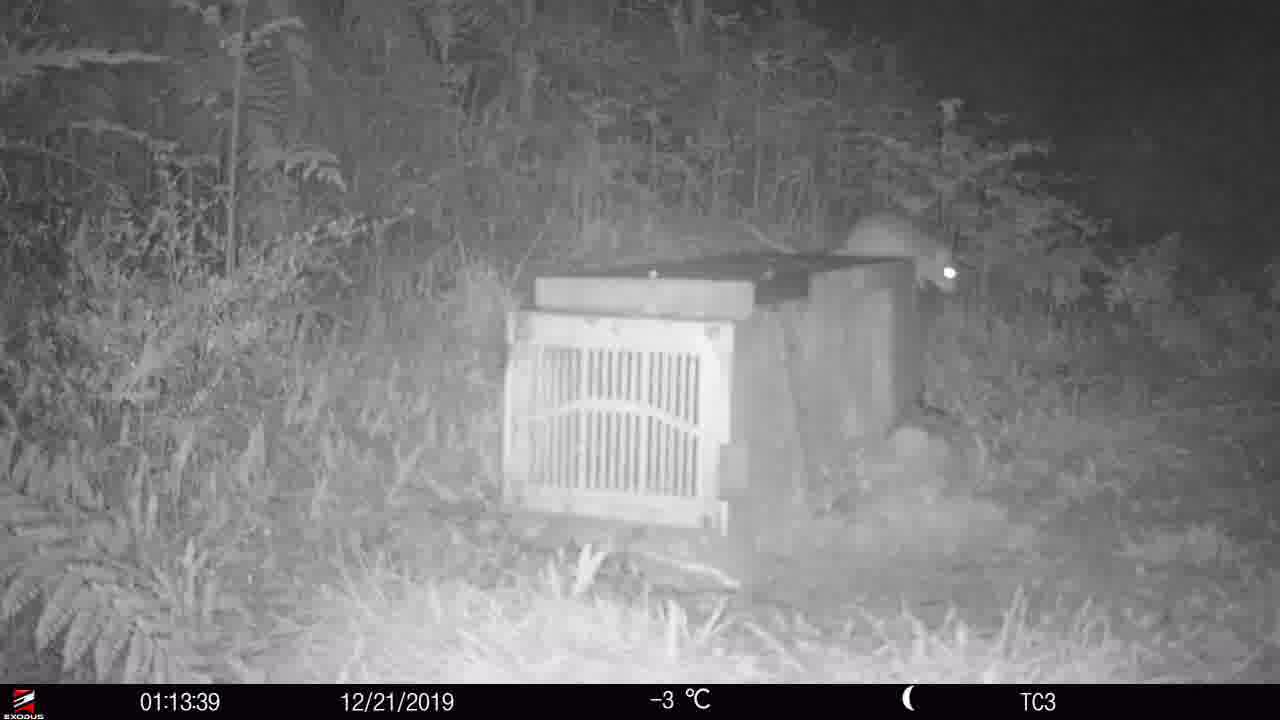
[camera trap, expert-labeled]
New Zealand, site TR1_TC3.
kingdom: Animalia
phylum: Chordata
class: Mammalia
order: Rodentia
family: Muridae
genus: Rattus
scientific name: Rattus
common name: rat